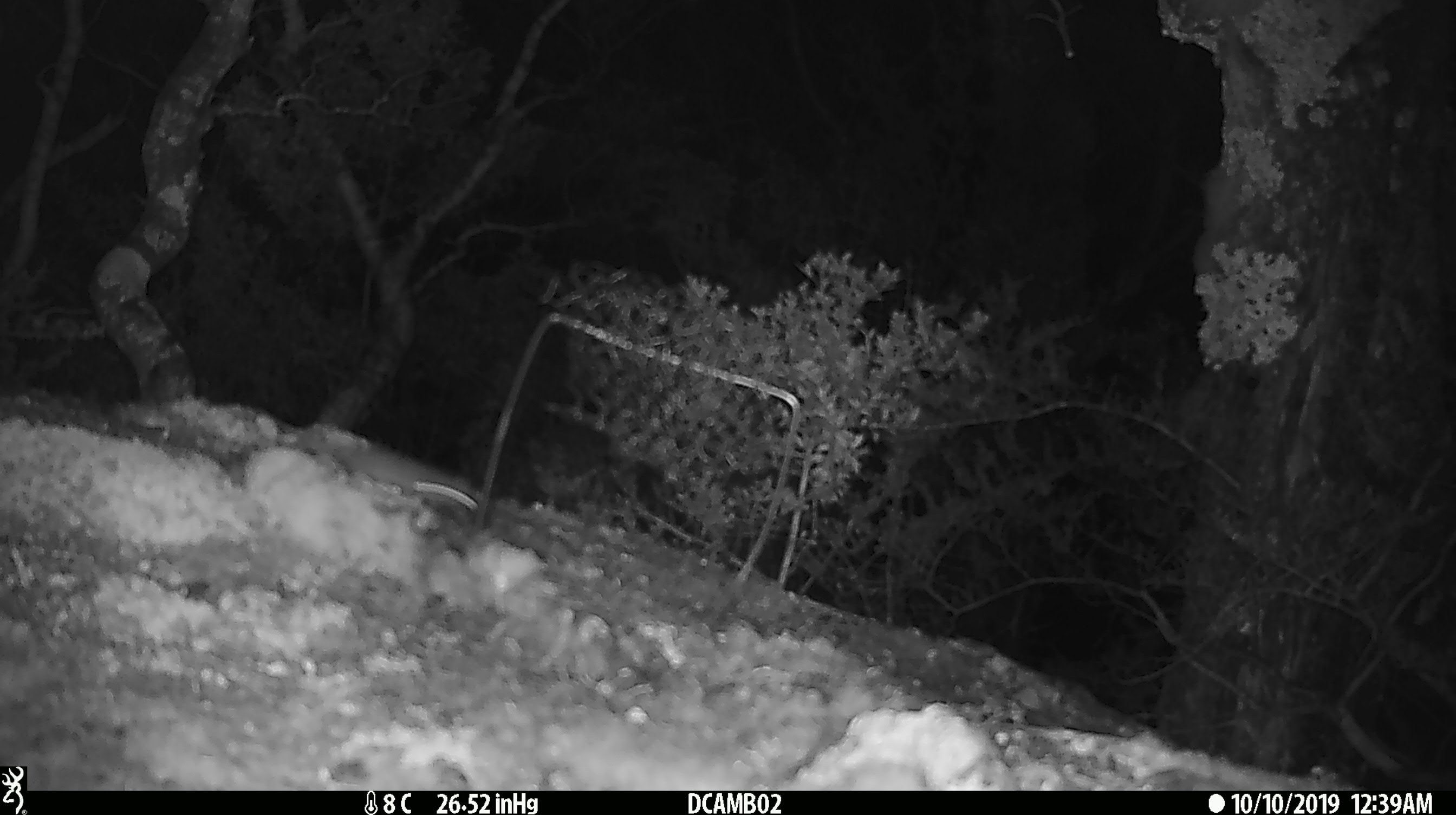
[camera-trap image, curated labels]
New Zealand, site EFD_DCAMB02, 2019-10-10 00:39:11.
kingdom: Animalia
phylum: Chordata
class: Mammalia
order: Rodentia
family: Muridae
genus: Mus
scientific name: Mus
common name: mouse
Mouse (Mus).